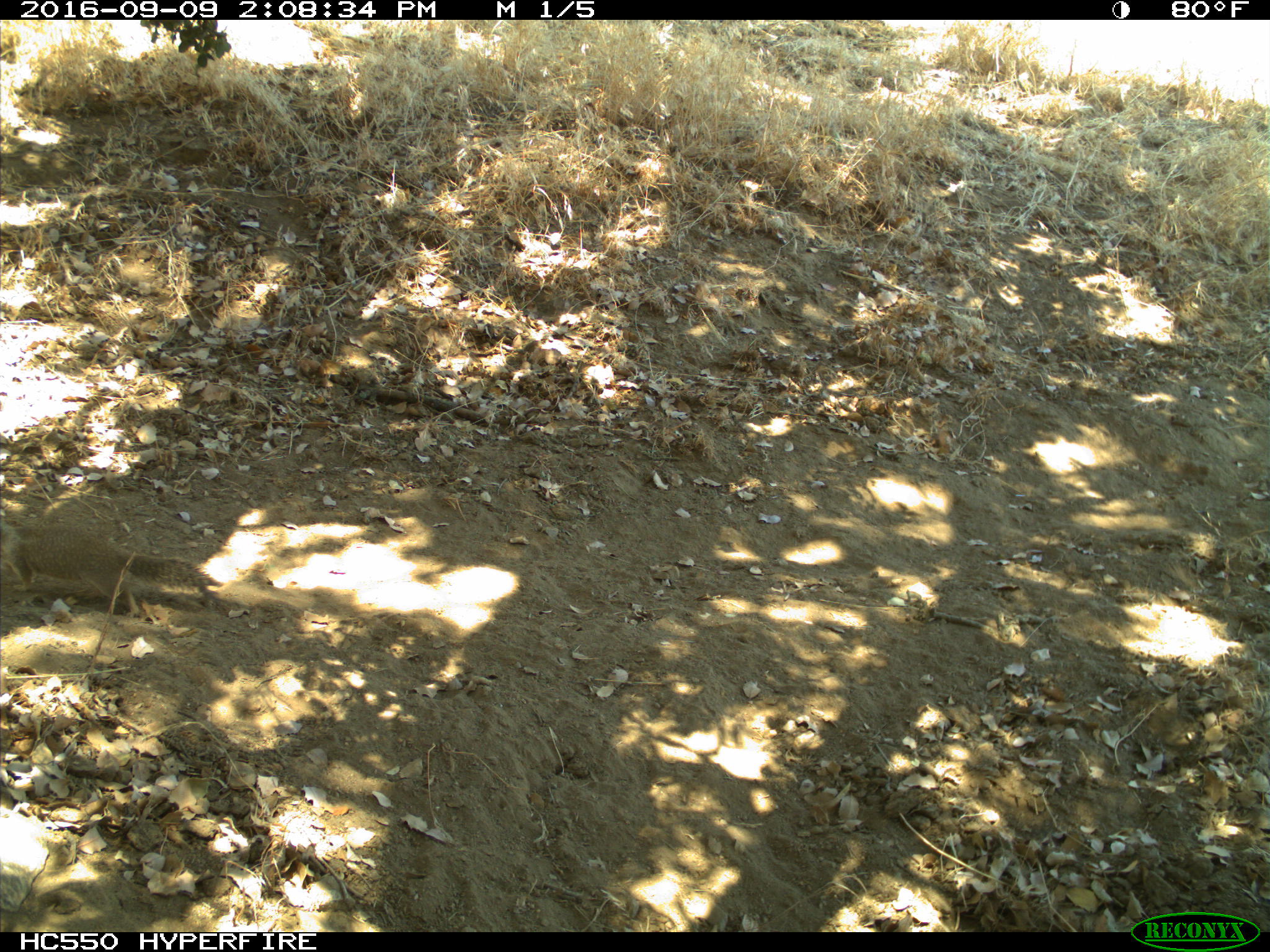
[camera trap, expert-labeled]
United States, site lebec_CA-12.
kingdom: Animalia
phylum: Chordata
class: Mammalia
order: Rodentia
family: Sciuridae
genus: Otospermophilus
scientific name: Otospermophilus beecheyi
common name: california ground squirrel